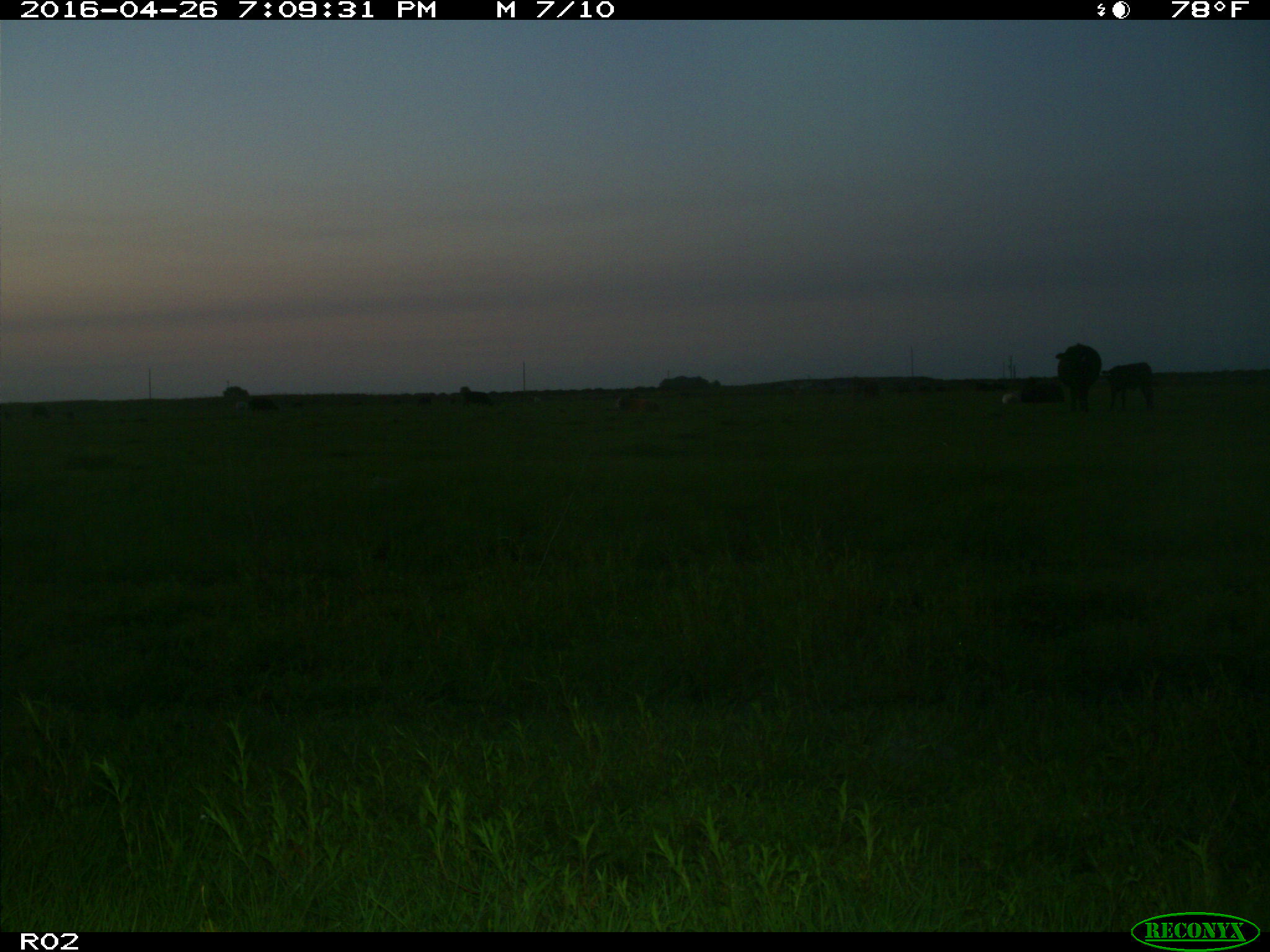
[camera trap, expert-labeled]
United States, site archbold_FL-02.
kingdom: Animalia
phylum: Chordata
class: Mammalia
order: Artiodactyla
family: Bovidae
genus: Bos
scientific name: Bos taurus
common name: domestic cow